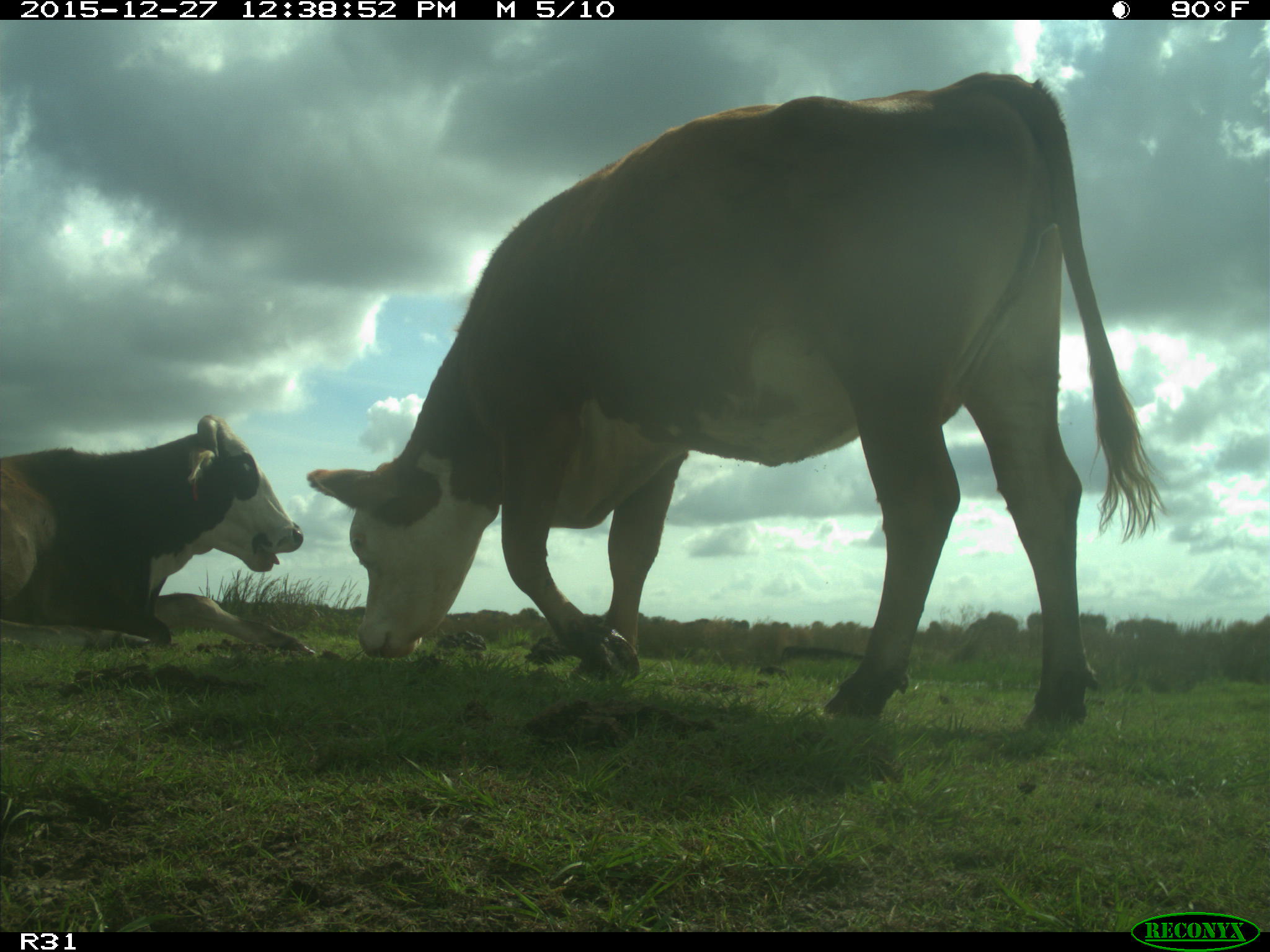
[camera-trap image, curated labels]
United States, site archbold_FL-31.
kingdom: Animalia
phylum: Chordata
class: Mammalia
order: Artiodactyla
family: Bovidae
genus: Bos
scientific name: Bos taurus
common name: domestic cow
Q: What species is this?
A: Bos taurus (domestic cow).